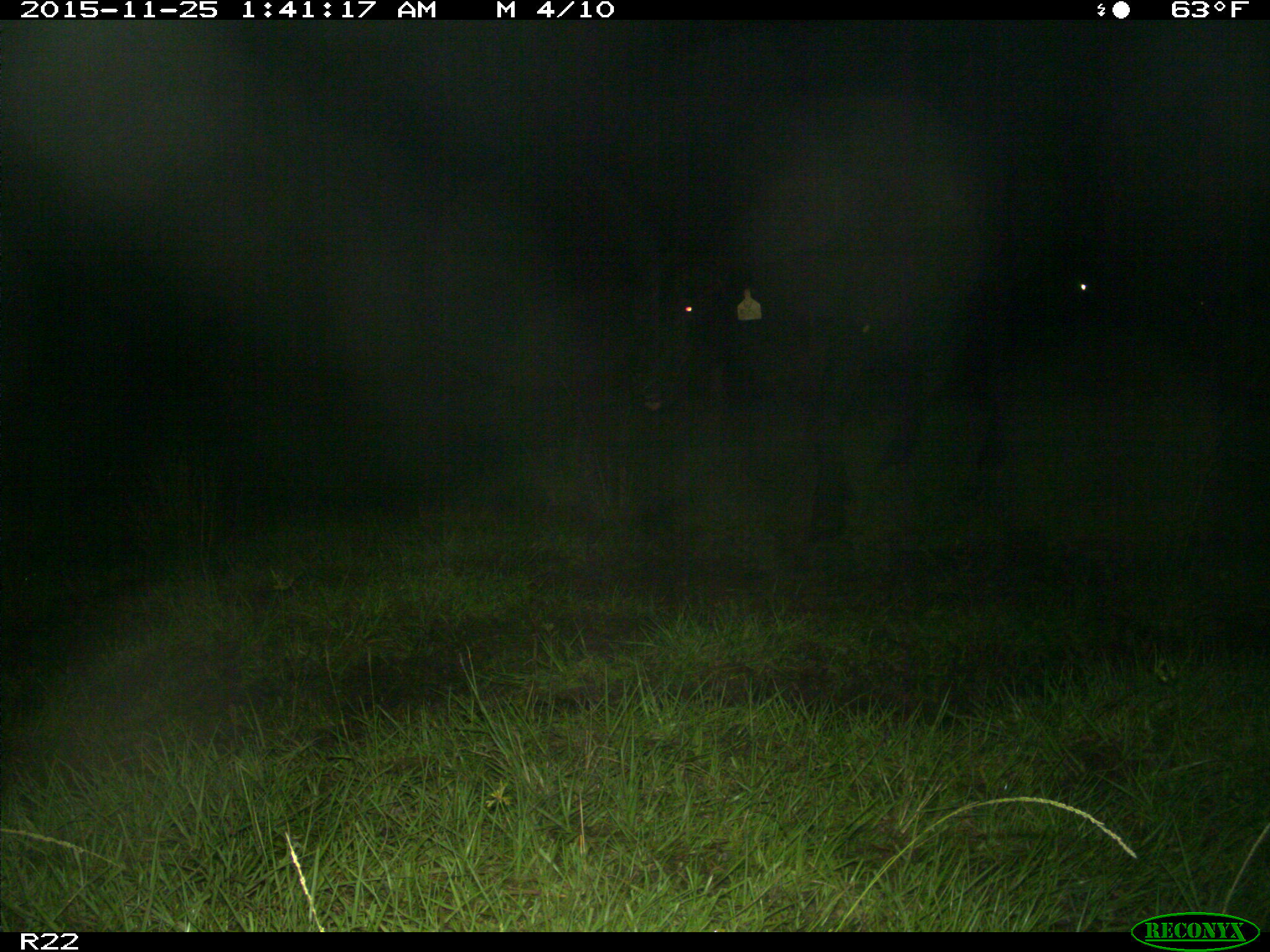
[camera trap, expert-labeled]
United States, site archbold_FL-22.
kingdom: Animalia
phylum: Chordata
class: Mammalia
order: Artiodactyla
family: Bovidae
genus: Bos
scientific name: Bos taurus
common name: domestic cow